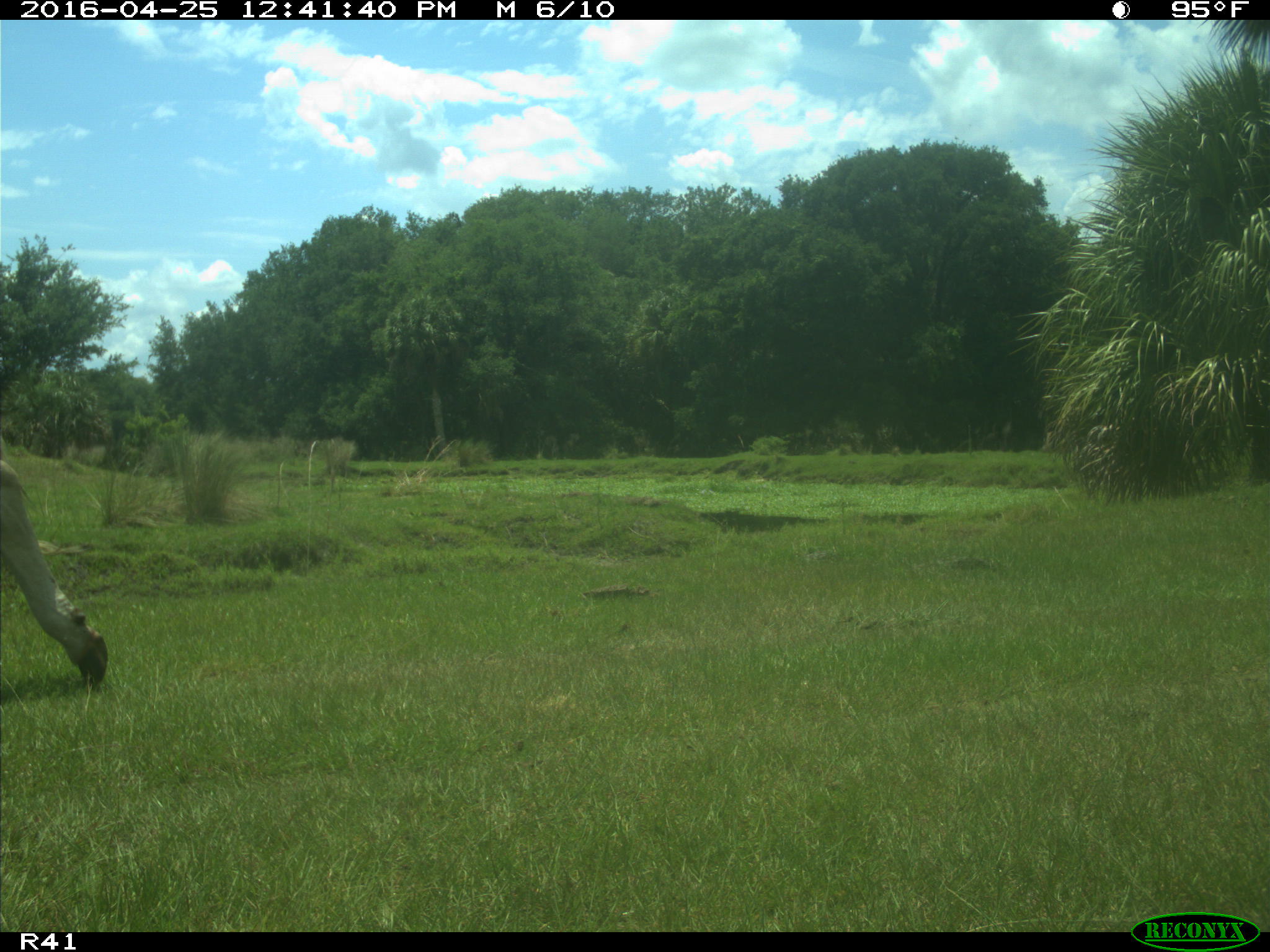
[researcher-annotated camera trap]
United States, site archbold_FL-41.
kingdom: Animalia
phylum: Chordata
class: Mammalia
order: Artiodactyla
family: Bovidae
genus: Bos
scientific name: Bos taurus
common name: domestic cow